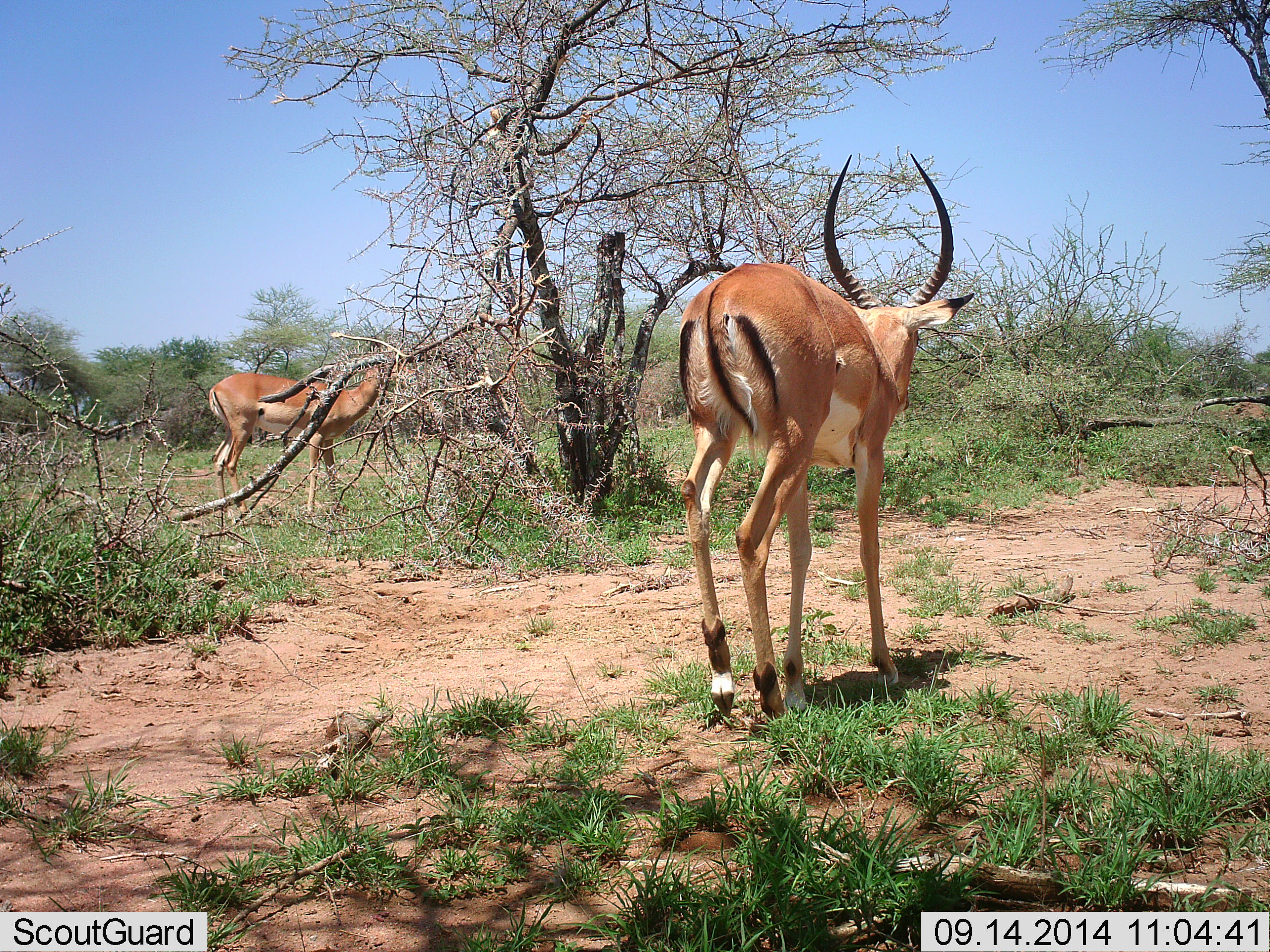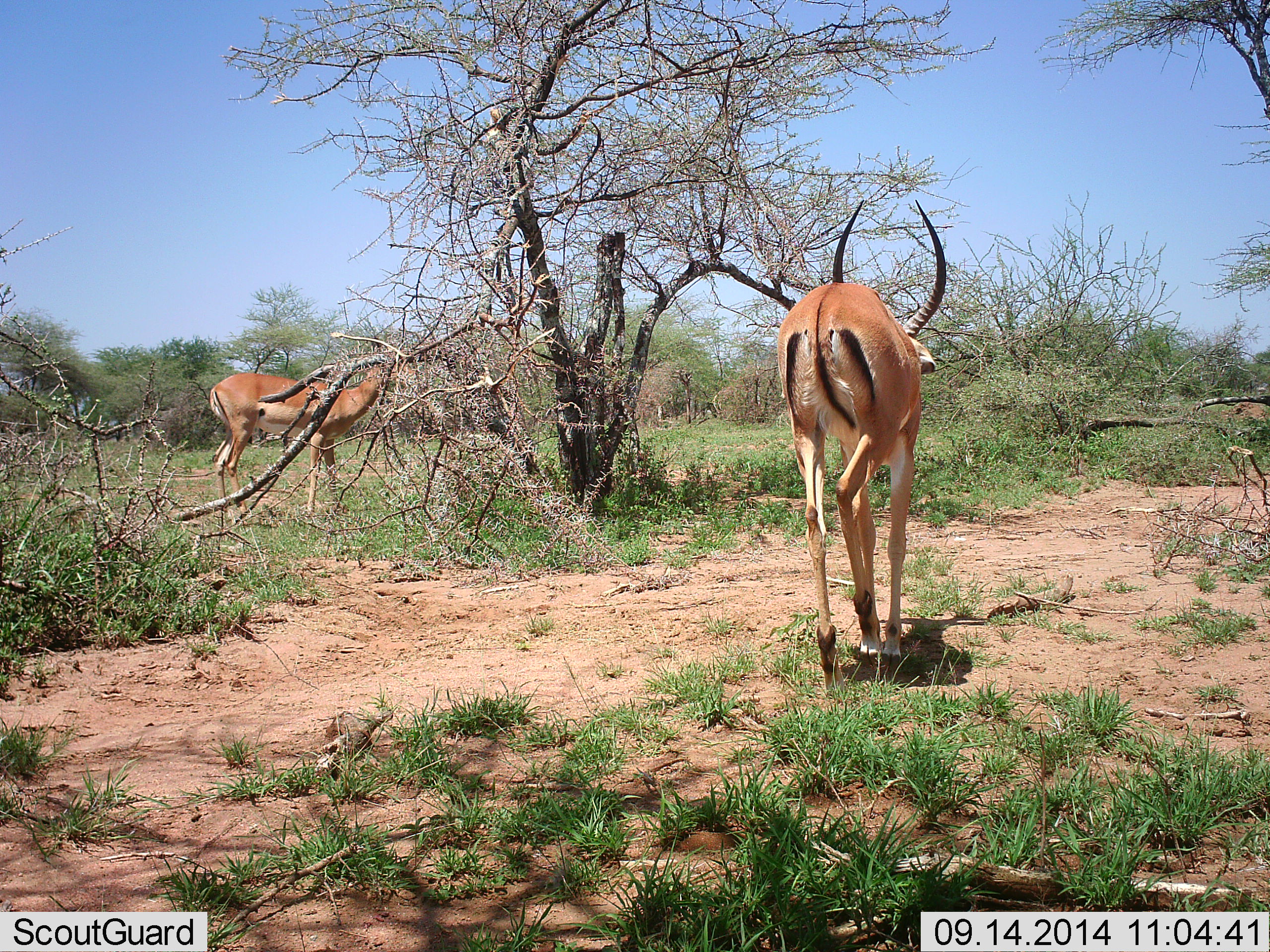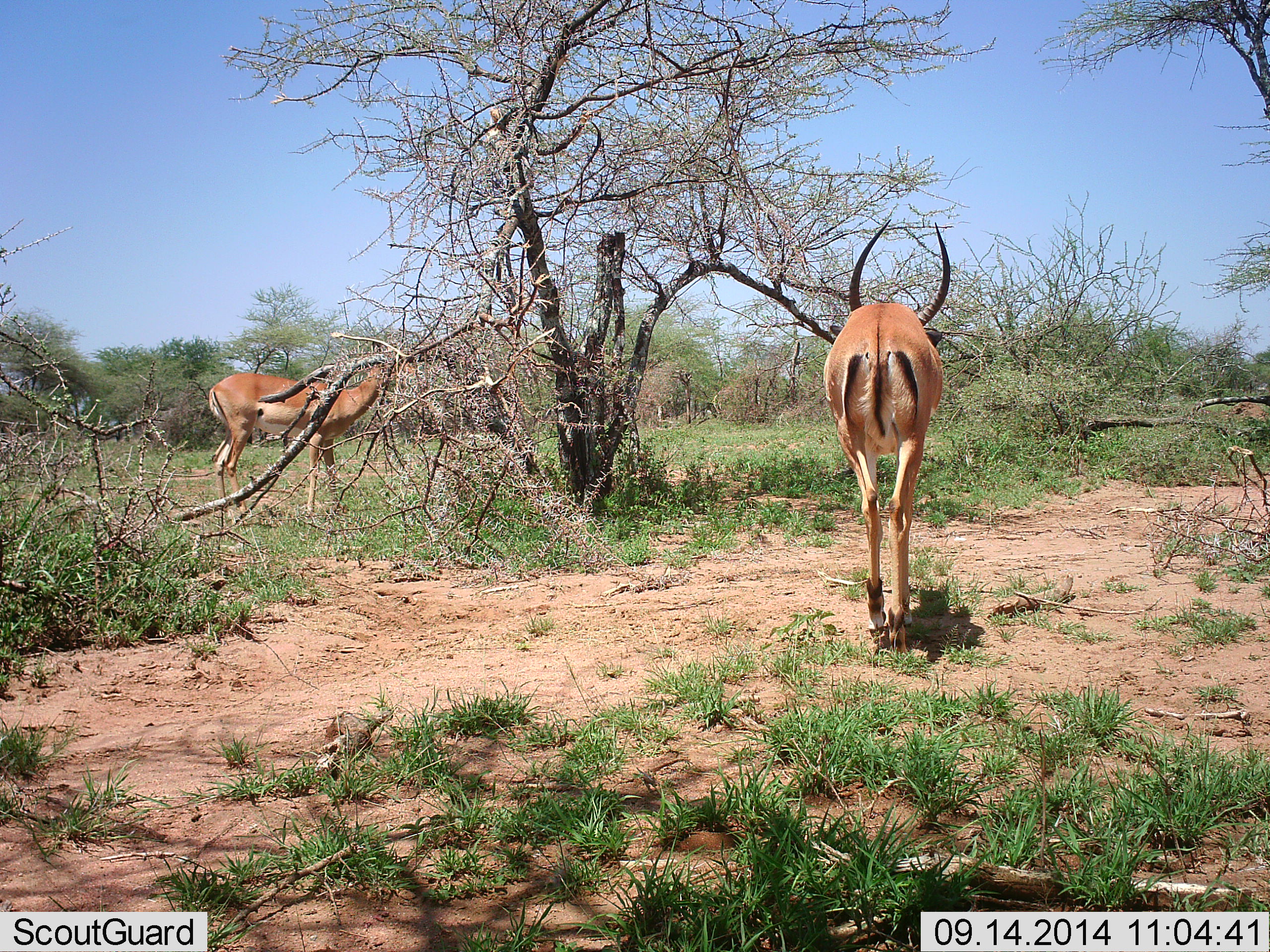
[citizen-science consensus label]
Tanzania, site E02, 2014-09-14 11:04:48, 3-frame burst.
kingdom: Animalia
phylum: Chordata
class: Mammalia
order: Artiodactyla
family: Bovidae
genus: Aepyceros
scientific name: Aepyceros melampus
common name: impala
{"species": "impala (Aepyceros melampus)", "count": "2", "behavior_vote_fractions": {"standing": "70%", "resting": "0%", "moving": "80%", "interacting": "0%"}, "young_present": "0%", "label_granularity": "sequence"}